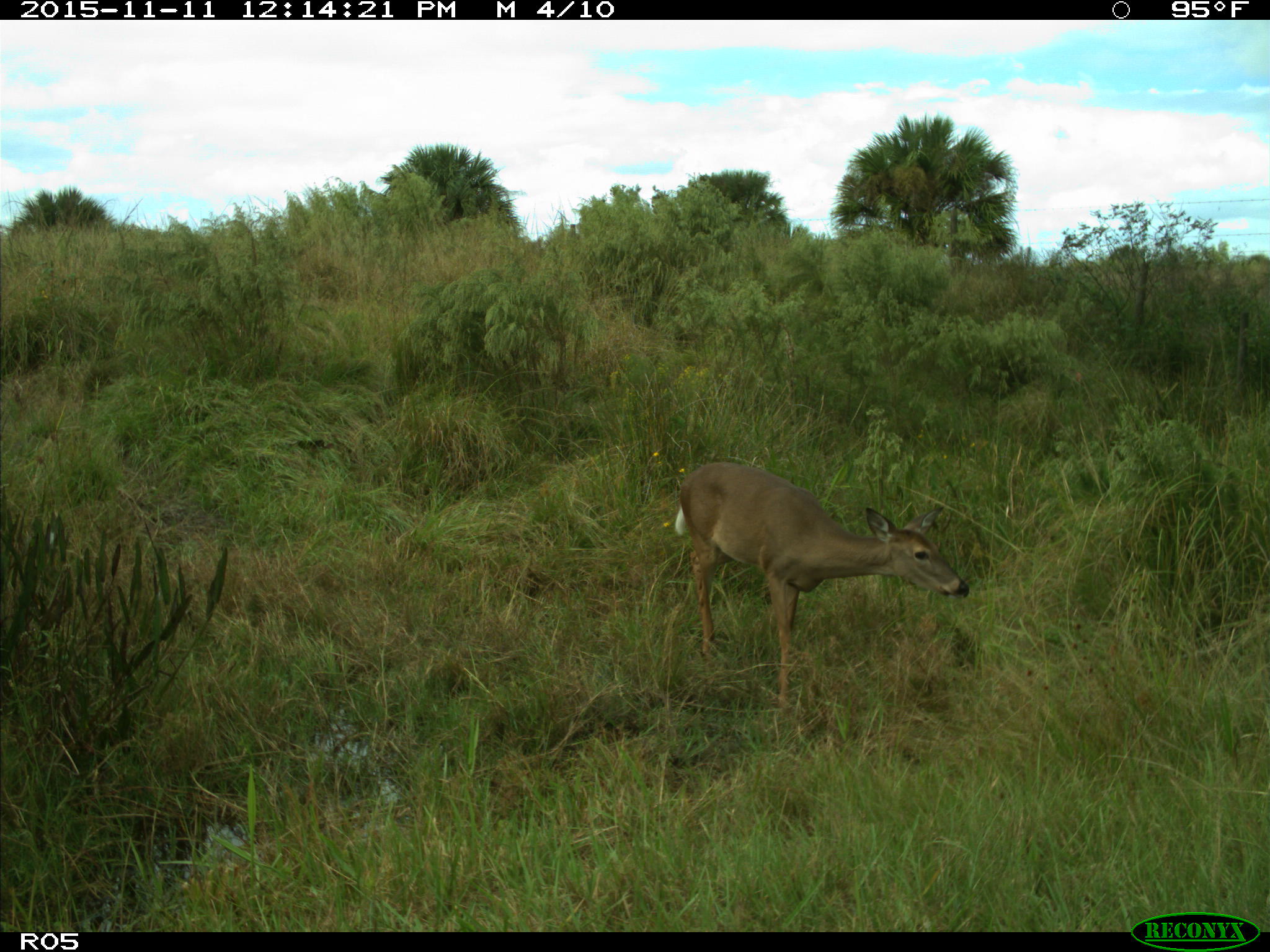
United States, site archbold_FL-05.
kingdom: Animalia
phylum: Chordata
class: Mammalia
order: Artiodactyla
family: Cervidae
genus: Odocoileus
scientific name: Odocoileus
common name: deer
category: unidentified deer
Unidentified deer (deer) (Odocoileus).